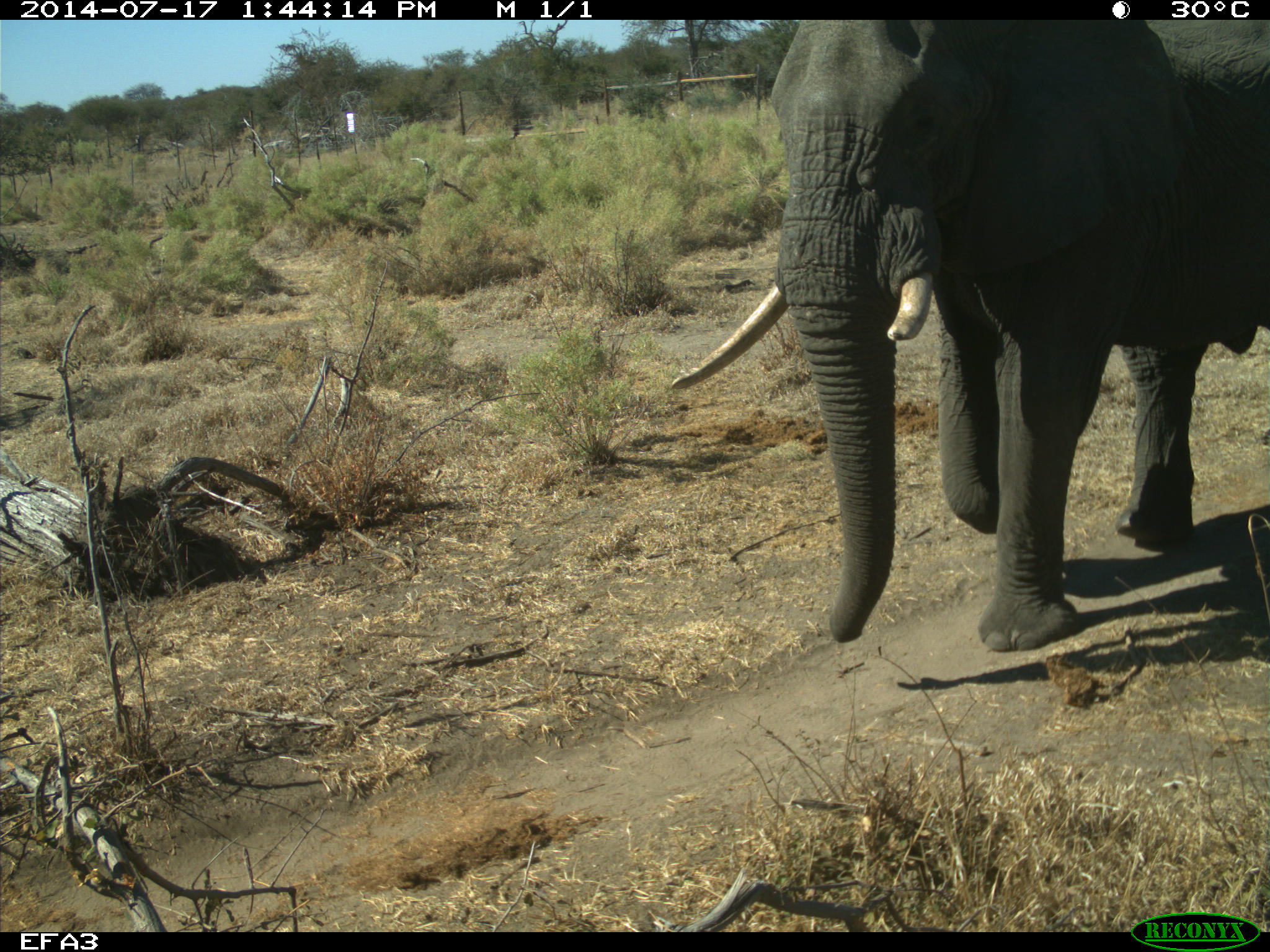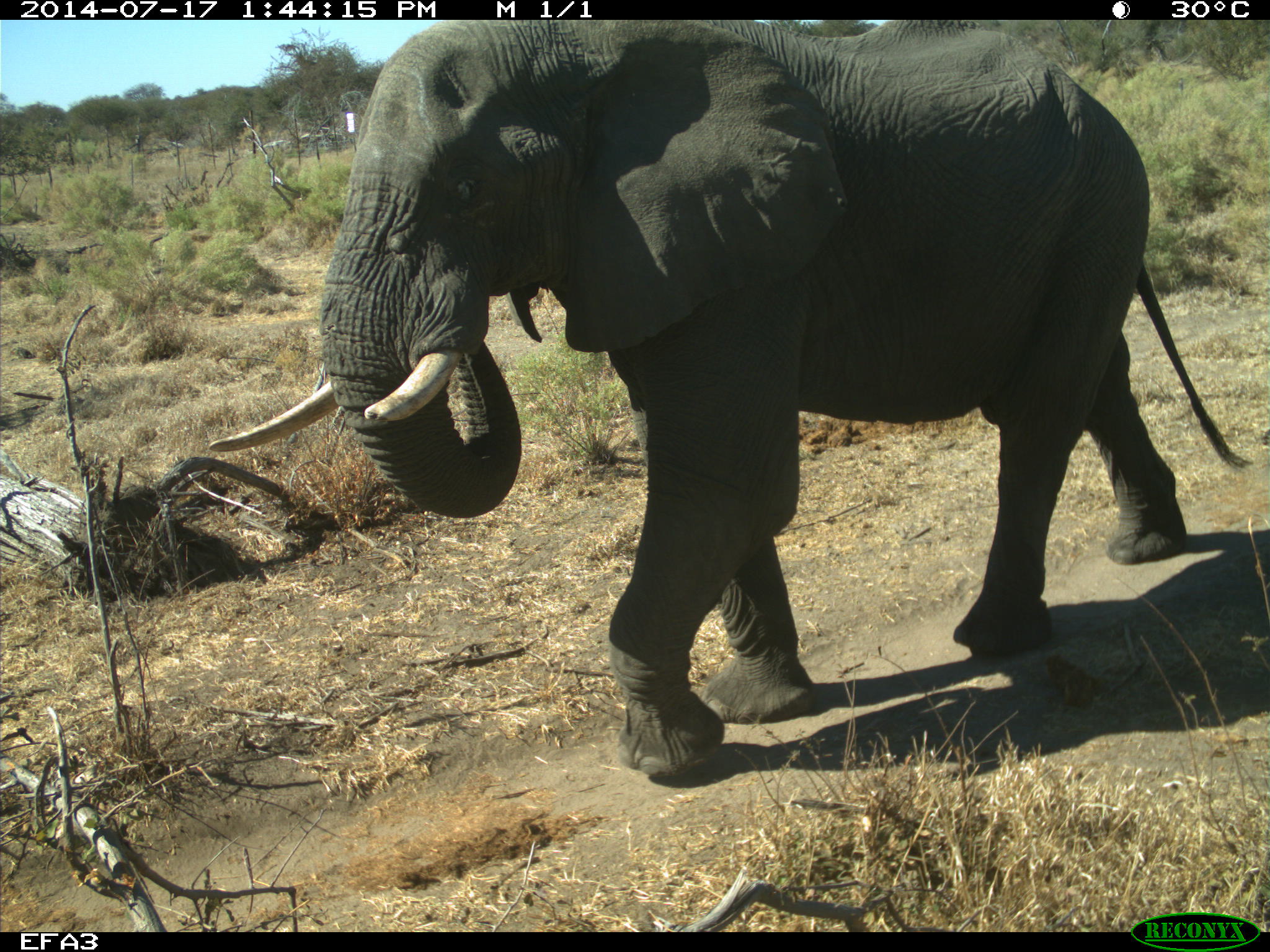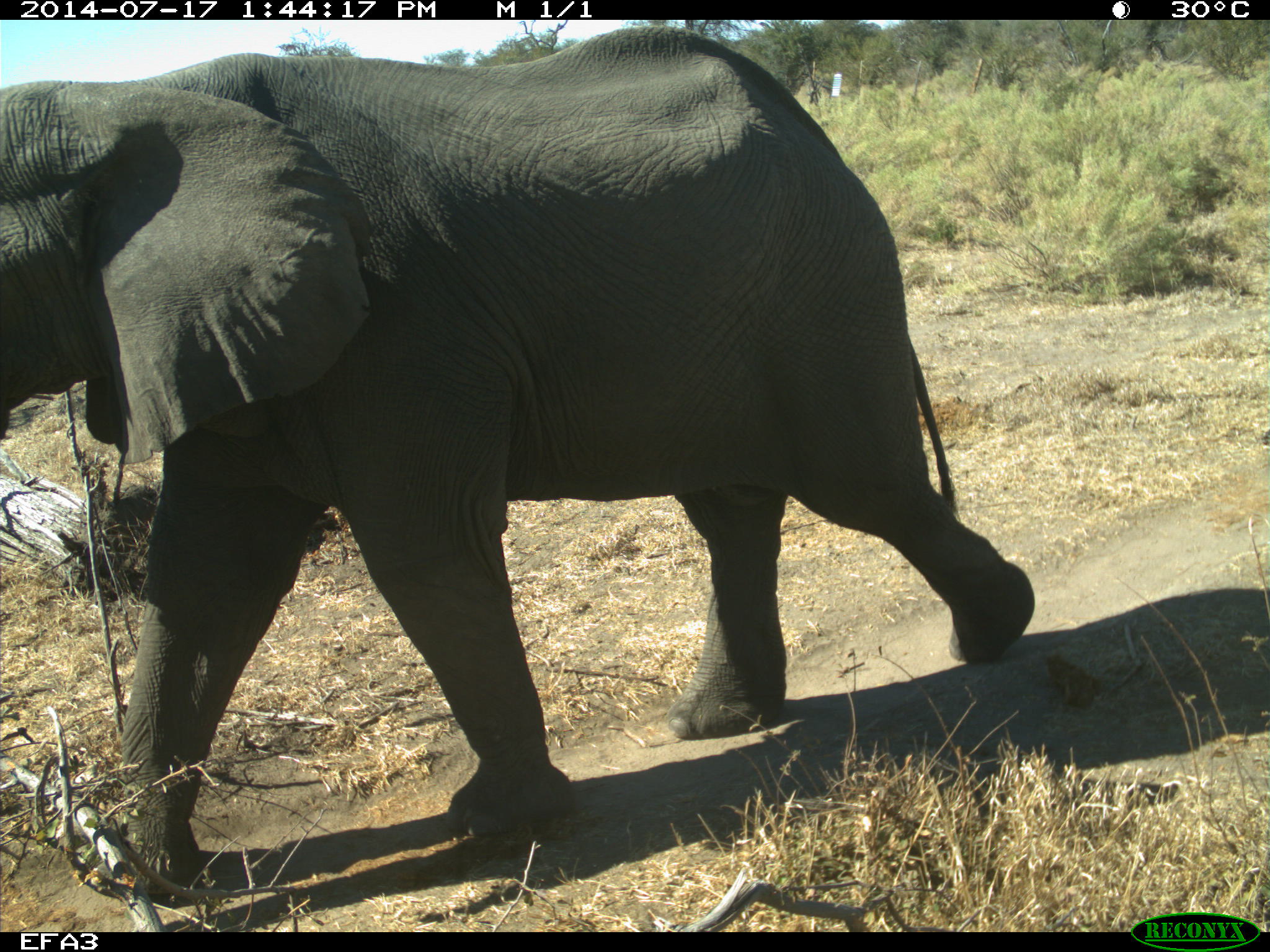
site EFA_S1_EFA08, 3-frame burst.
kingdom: Animalia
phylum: Chordata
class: Mammalia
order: Proboscidea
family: Elephantidae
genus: Loxodonta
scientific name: Loxodonta africana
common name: african bush elephant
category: elephant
Elephant (african bush elephant) (Loxodonta africana), count 1. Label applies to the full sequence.